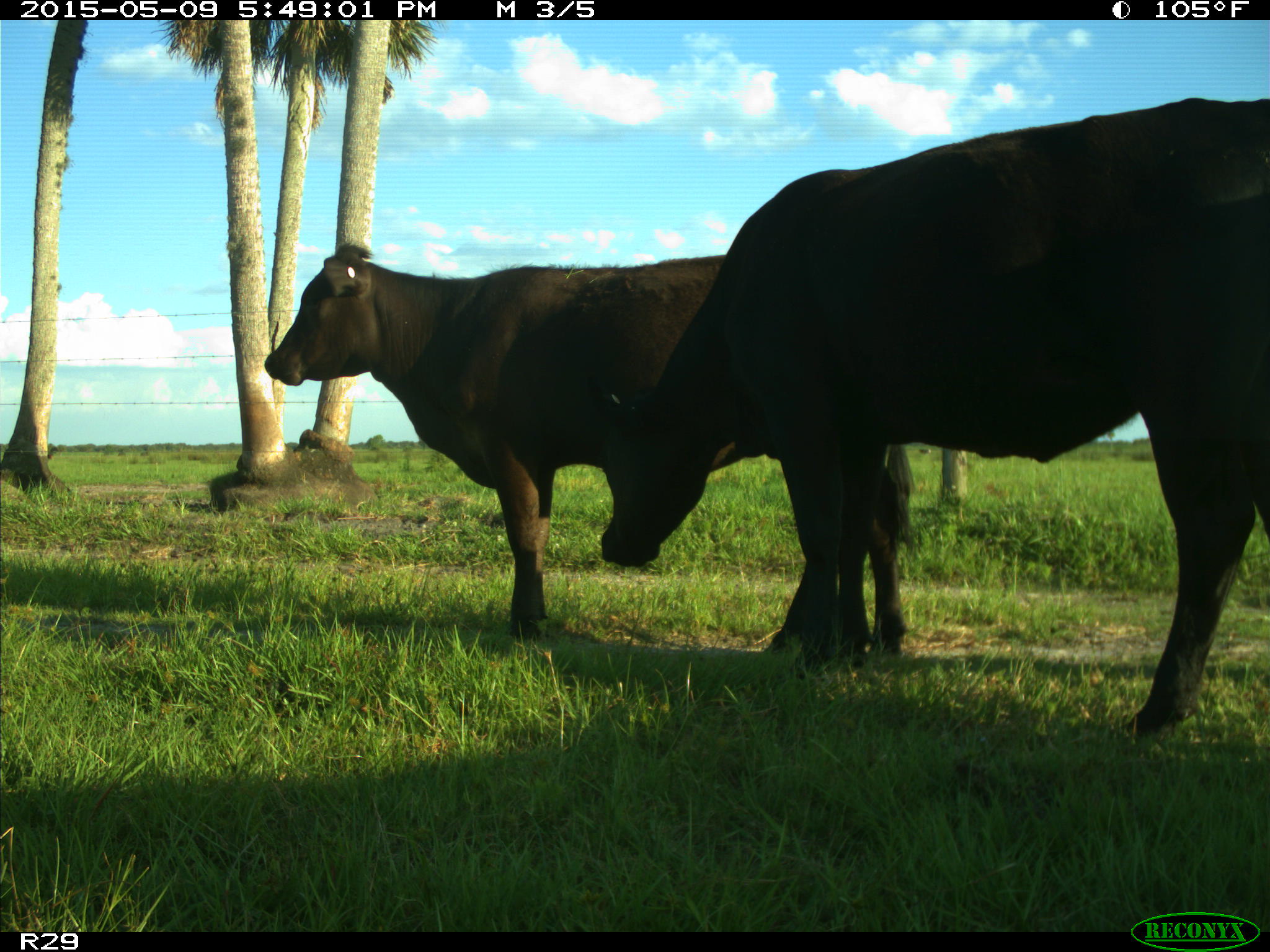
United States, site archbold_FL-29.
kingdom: Animalia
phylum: Chordata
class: Mammalia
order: Artiodactyla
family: Bovidae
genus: Bos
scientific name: Bos taurus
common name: domestic cow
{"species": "Bos taurus (domestic cow)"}